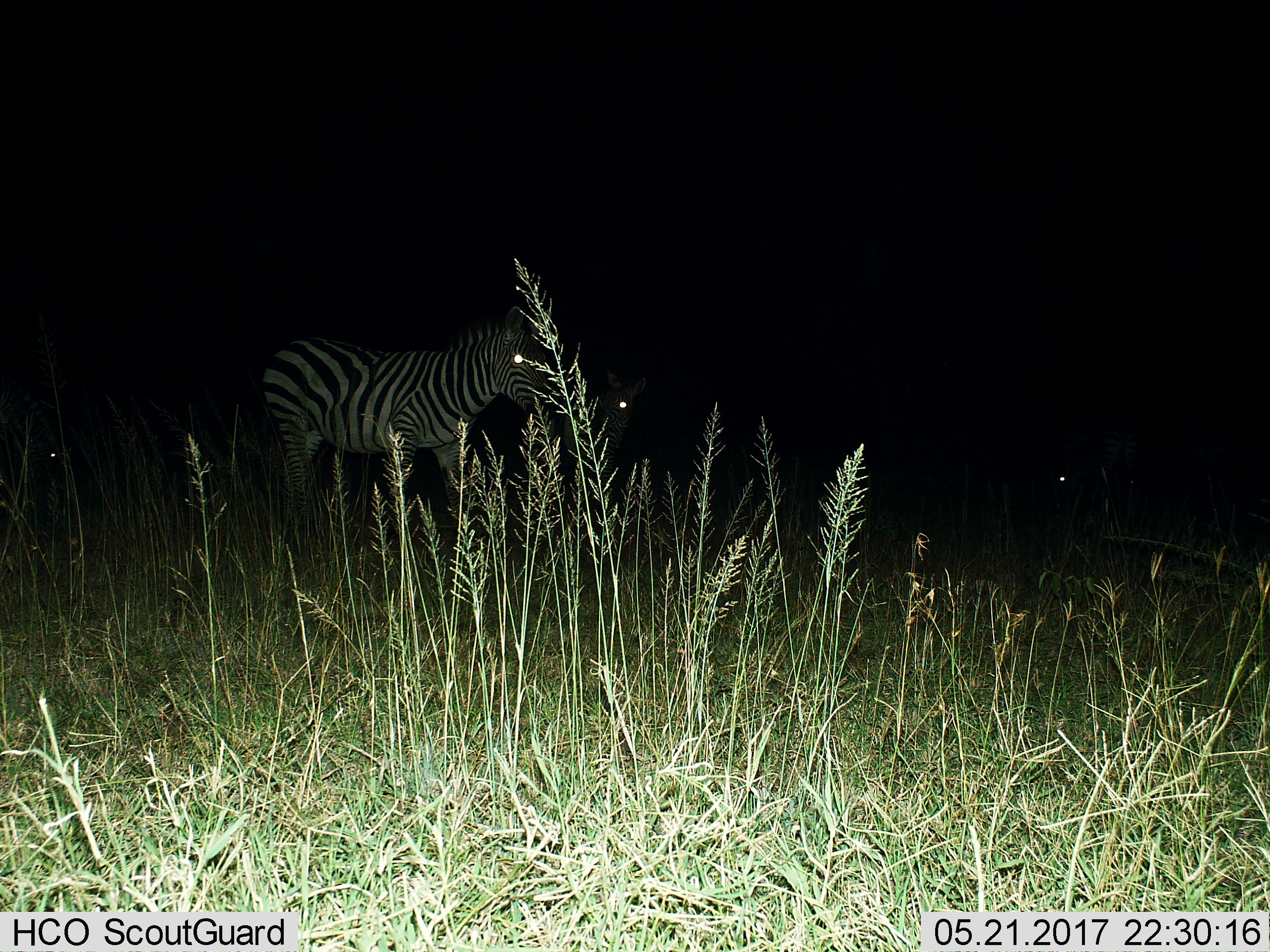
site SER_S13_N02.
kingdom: Animalia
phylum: Chordata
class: Mammalia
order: Perissodactyla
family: Equidae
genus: Equus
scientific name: Equus quagga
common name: plains zebra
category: zebraplains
Zebraplains (plains zebra) (Equus quagga), count 3. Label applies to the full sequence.